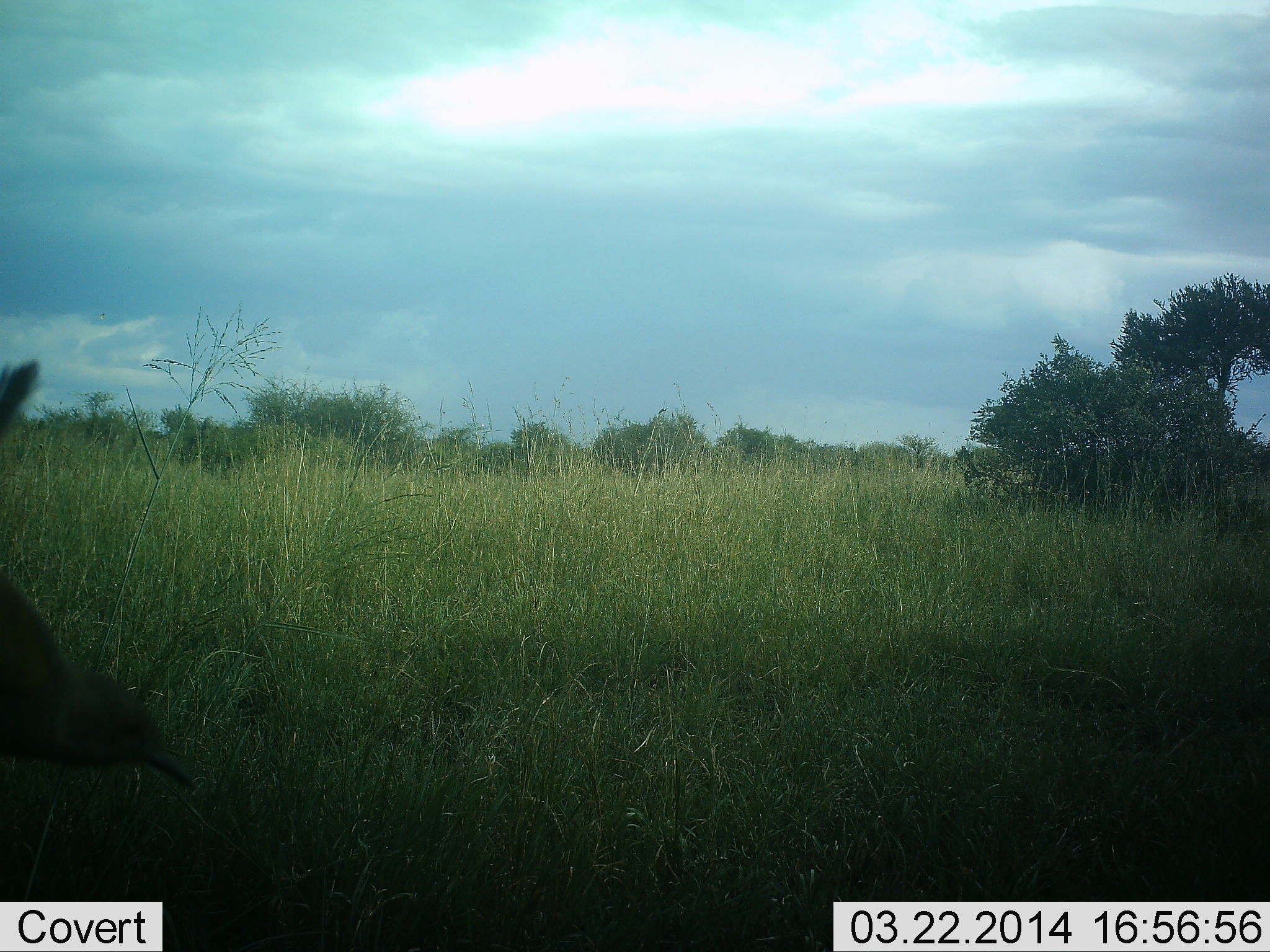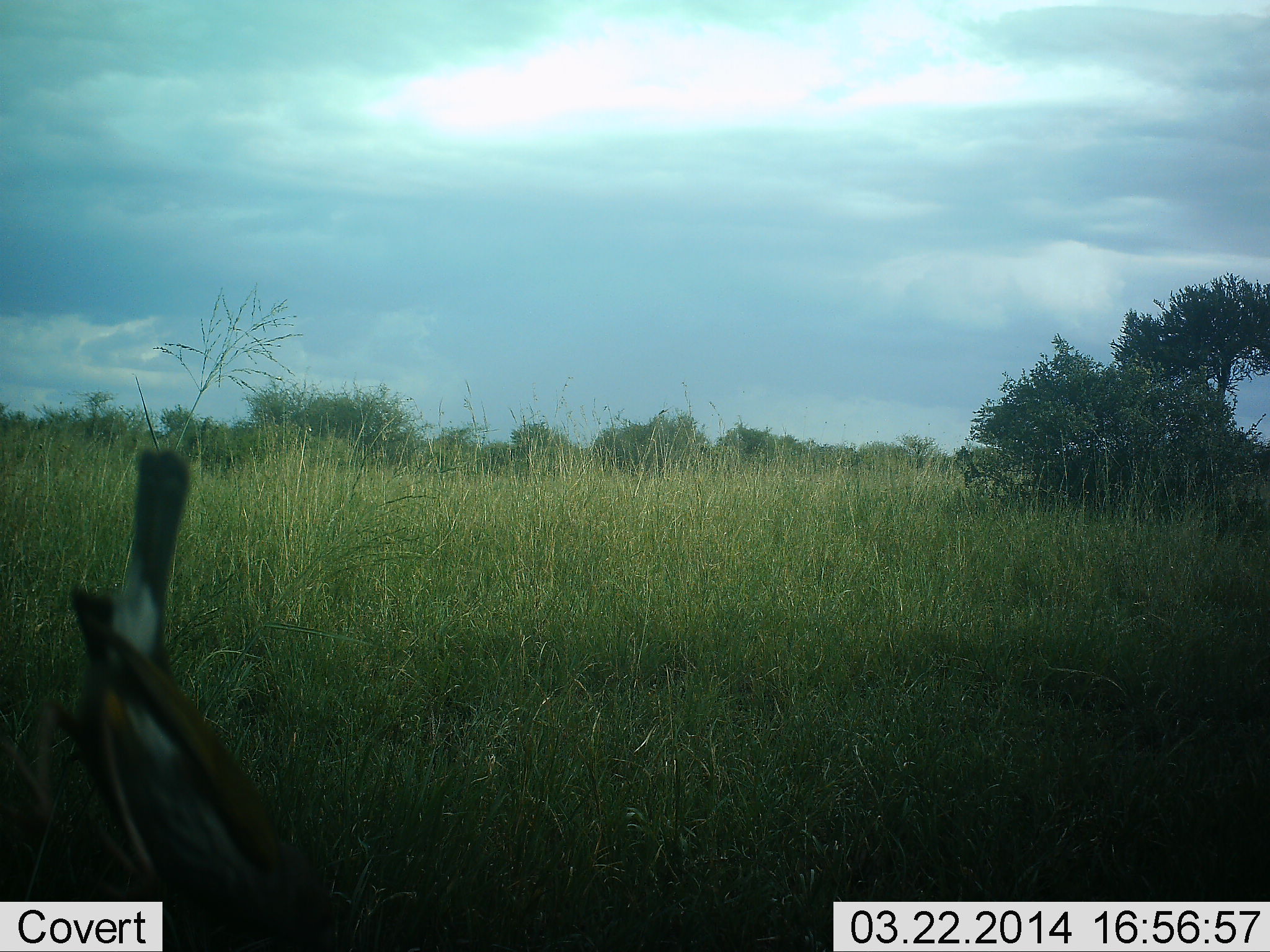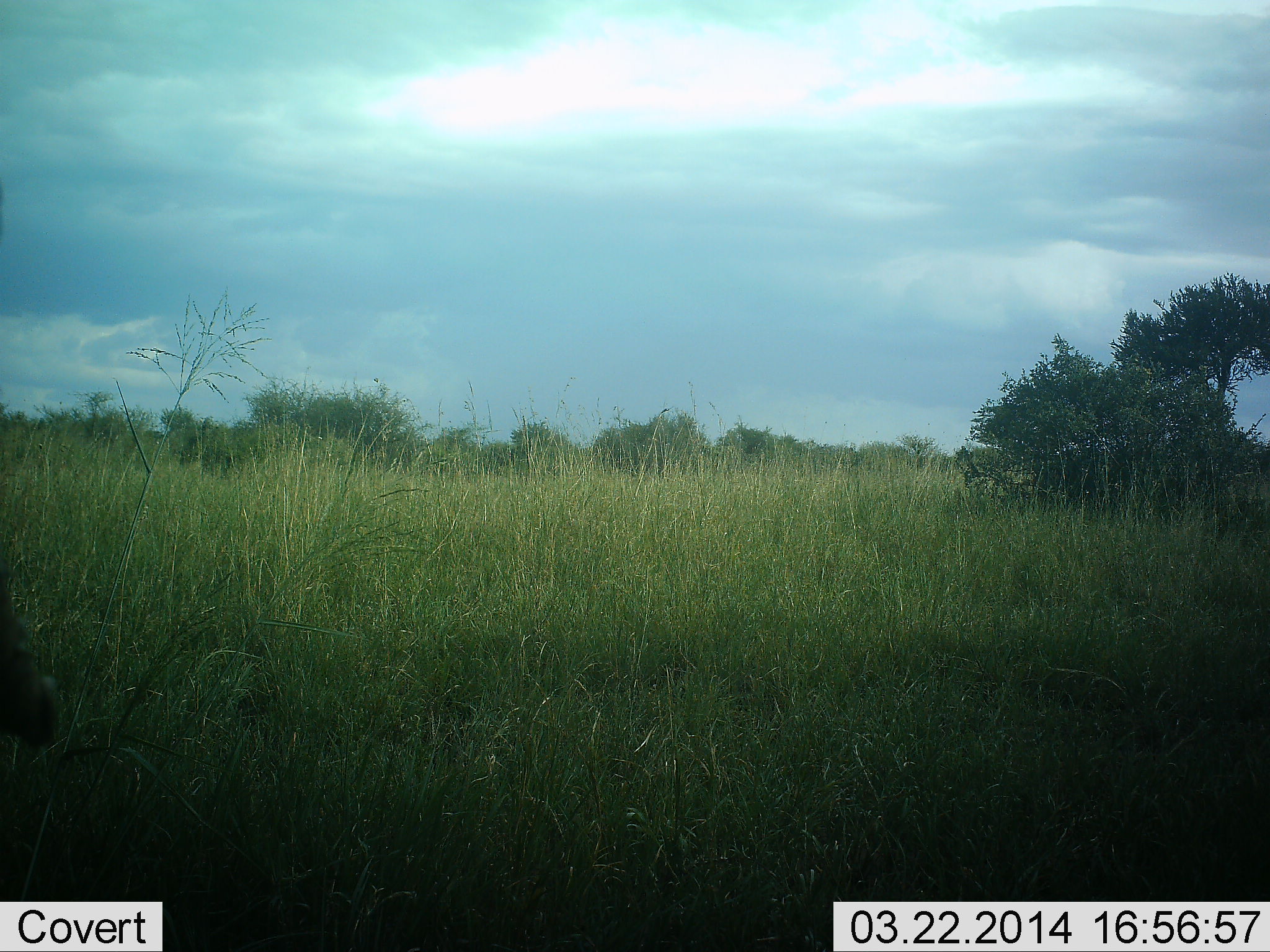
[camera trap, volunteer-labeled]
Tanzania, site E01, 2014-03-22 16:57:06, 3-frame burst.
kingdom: Animalia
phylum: Chordata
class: Aves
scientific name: Aves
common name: bird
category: otherbird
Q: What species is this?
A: Otherbird (bird) (Aves).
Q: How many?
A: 1.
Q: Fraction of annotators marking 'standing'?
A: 20%.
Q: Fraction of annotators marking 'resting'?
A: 0%.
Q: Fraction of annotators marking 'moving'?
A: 50%.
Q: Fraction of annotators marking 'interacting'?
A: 0%.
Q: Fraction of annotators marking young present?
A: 0%.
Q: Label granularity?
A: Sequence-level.